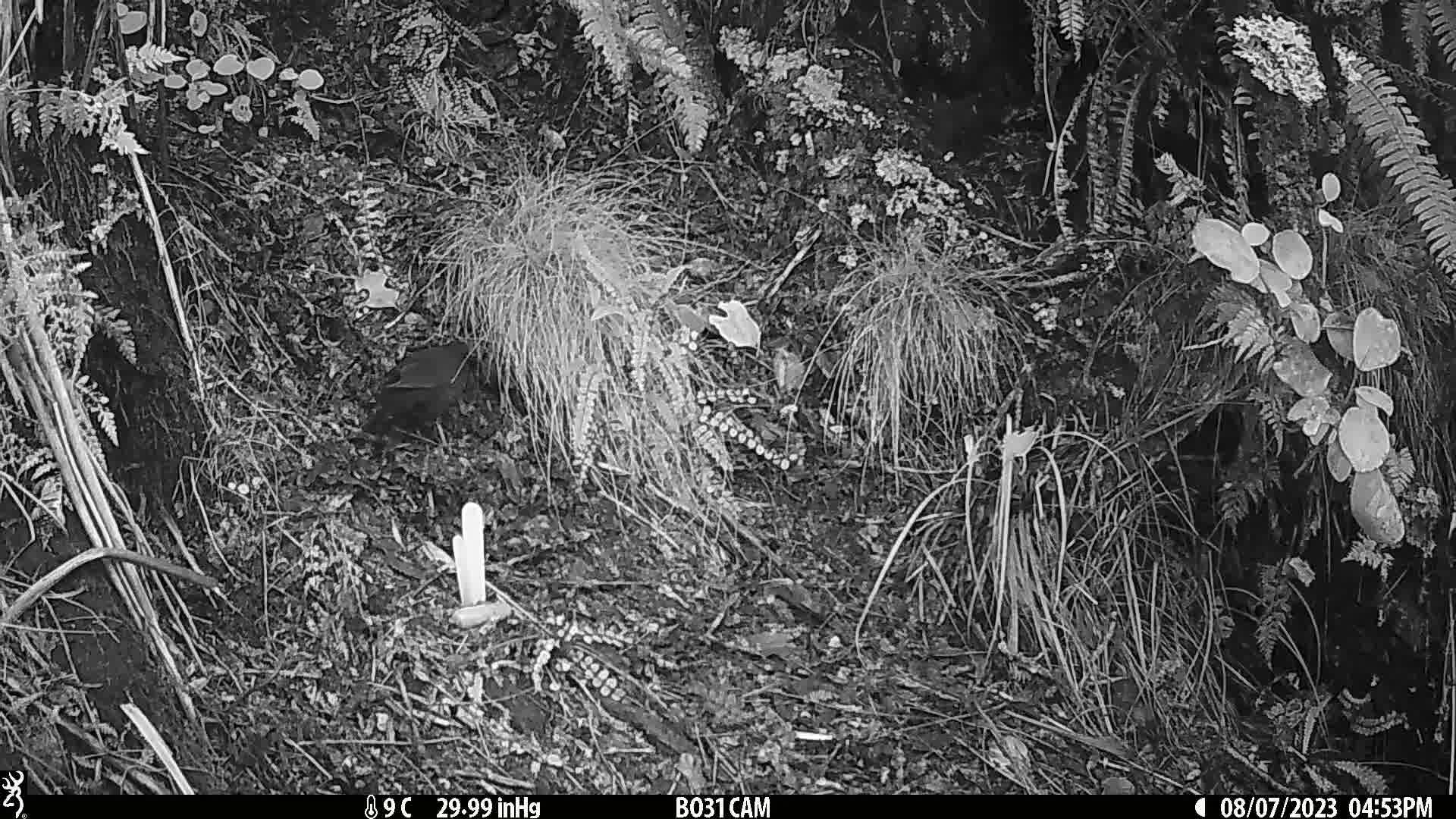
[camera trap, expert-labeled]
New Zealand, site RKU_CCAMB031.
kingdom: Animalia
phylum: Chordata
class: Aves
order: Passeriformes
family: Turdidae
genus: Turdus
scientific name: Turdus merula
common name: eurasian blackbird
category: blackbird